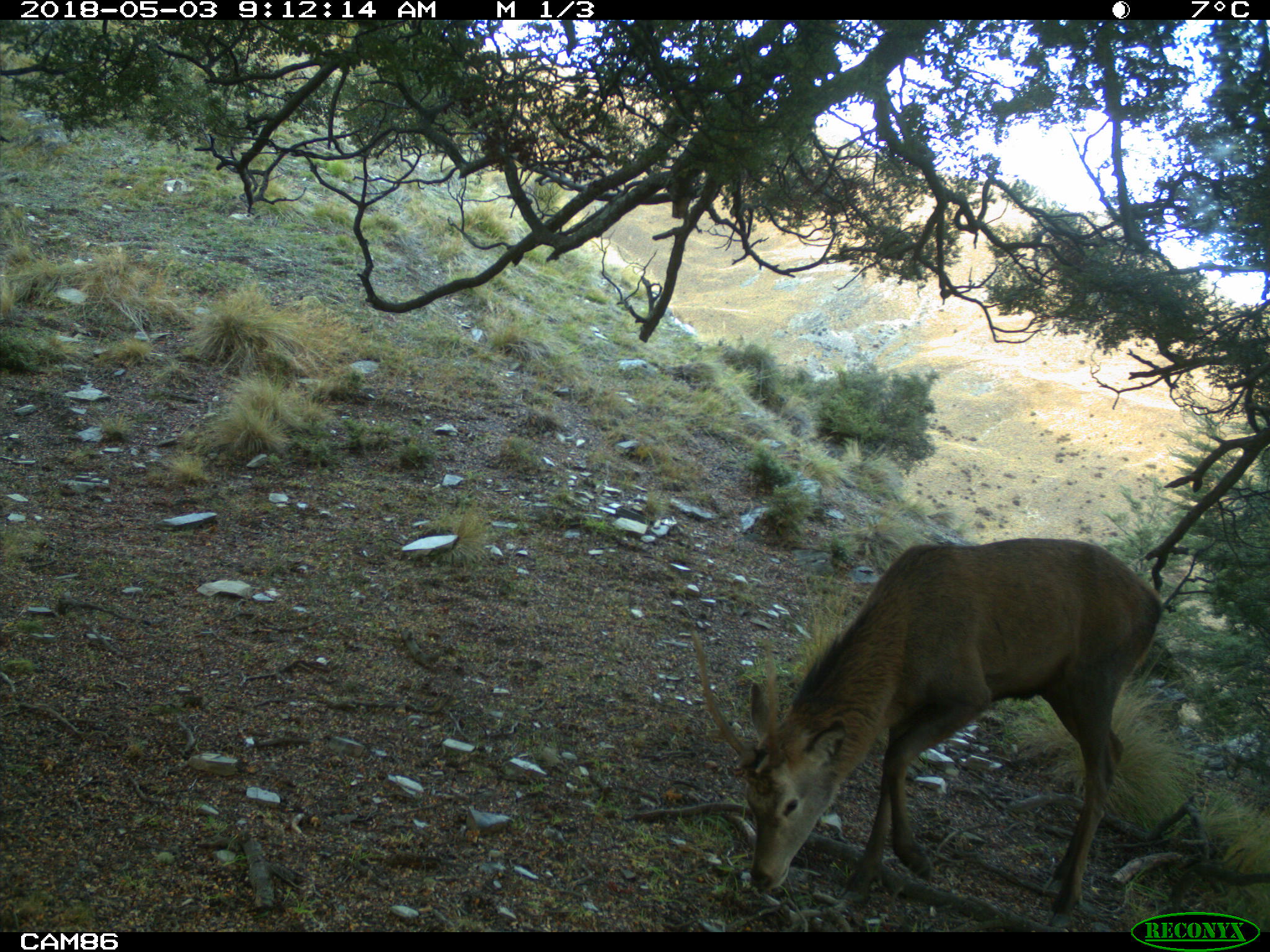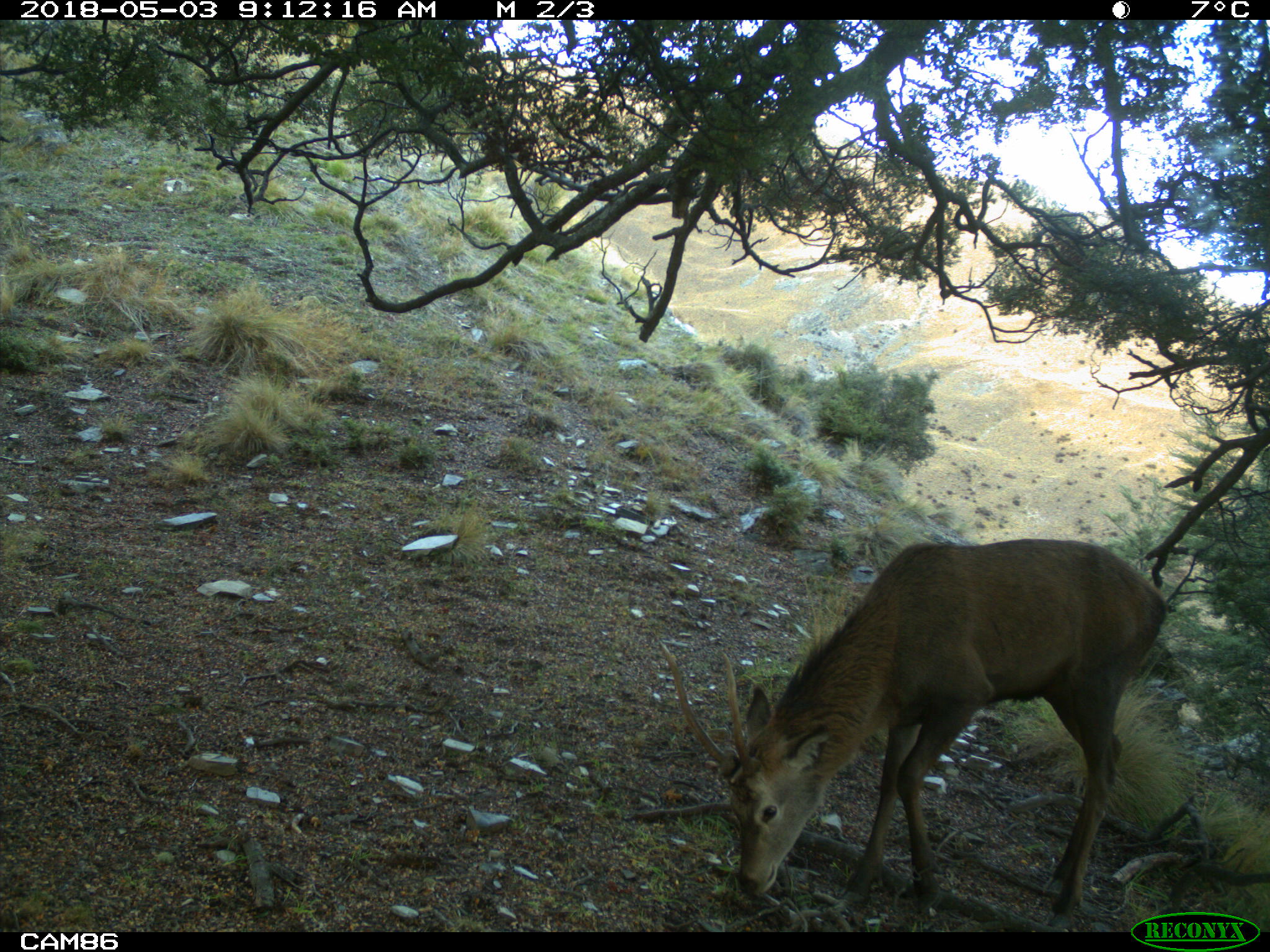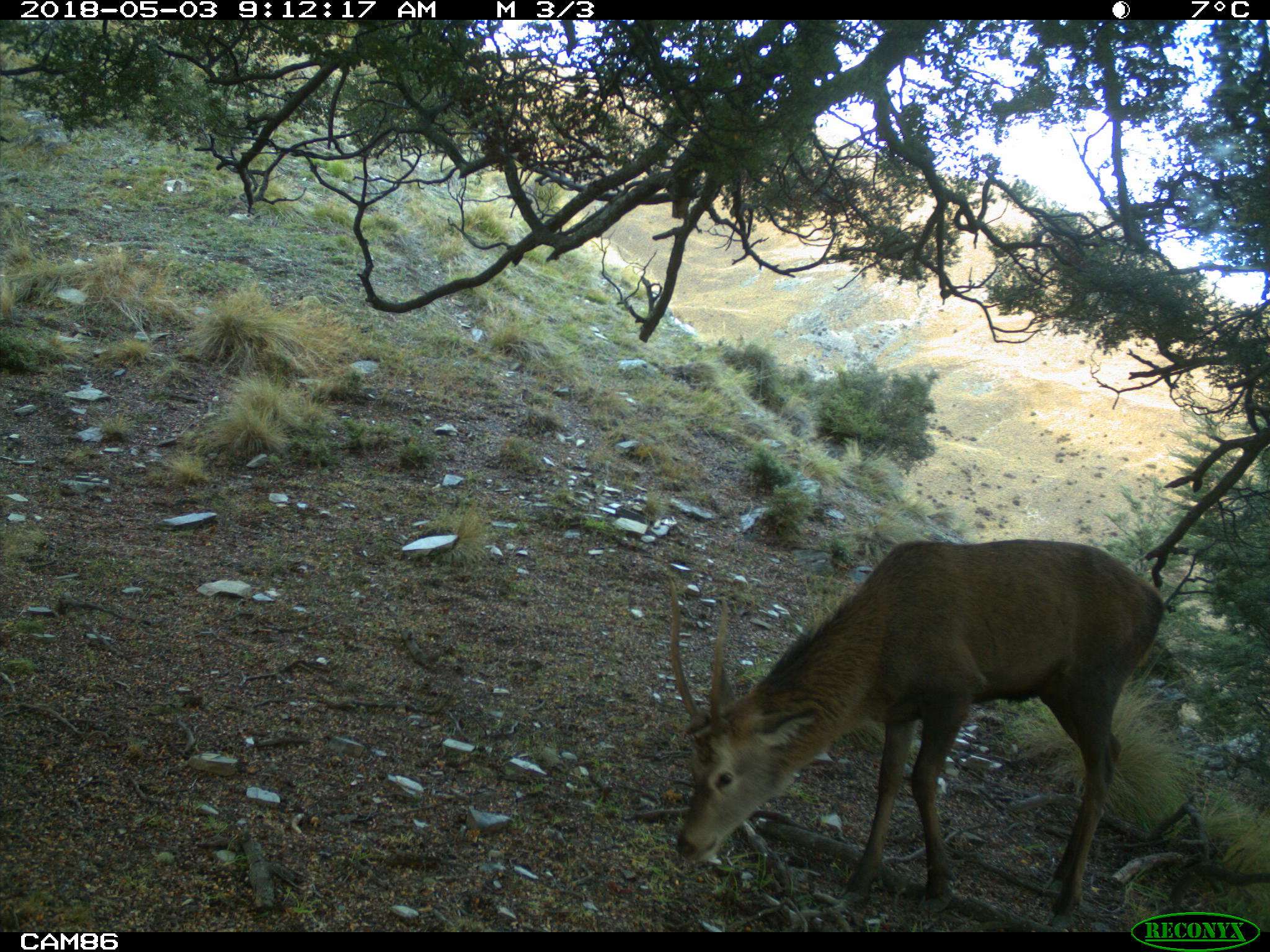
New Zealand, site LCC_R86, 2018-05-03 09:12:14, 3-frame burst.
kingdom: Animalia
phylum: Chordata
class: Mammalia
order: Artiodactyla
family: Cervidae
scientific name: Cervidae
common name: deer